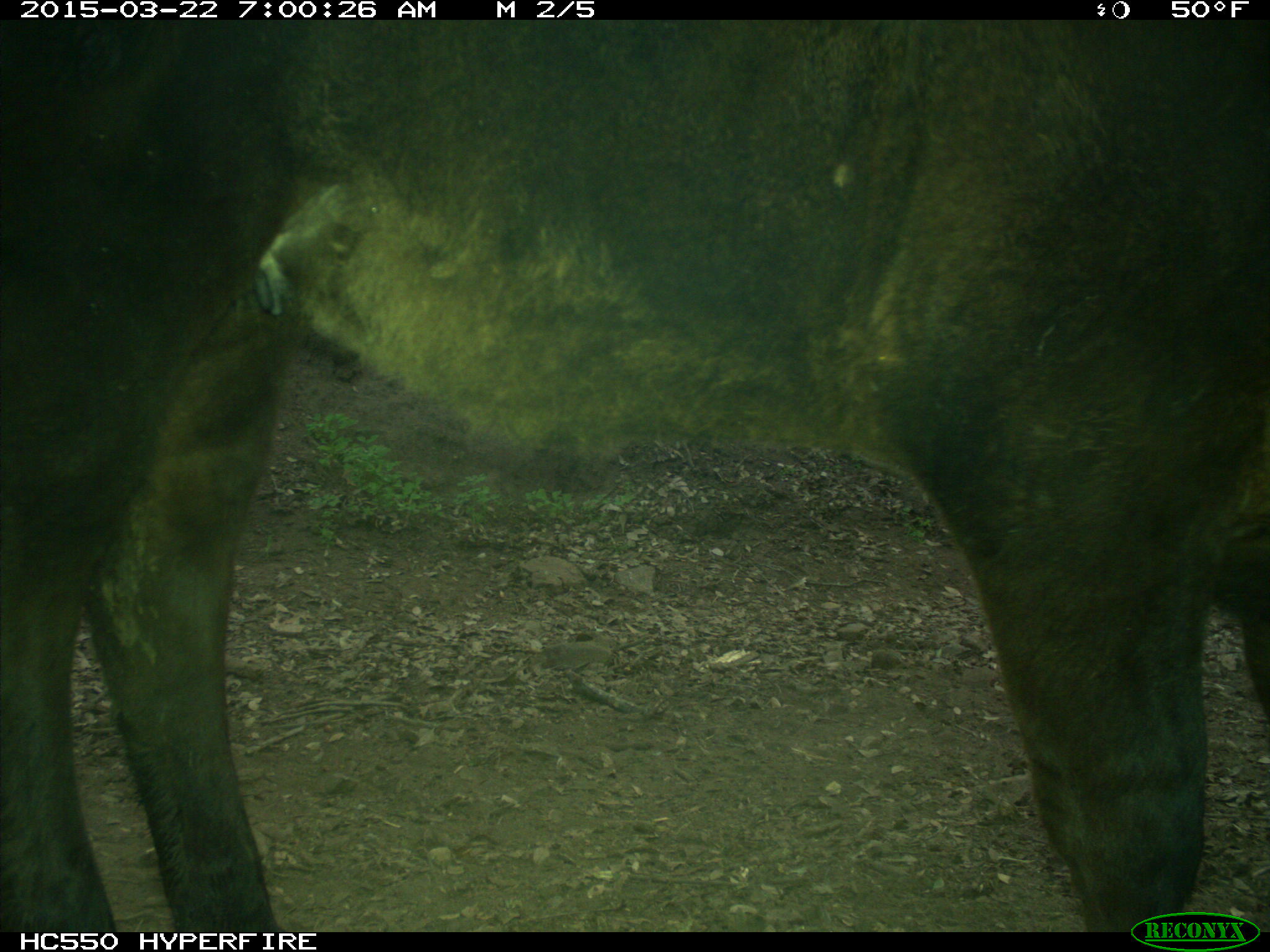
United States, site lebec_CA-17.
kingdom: Animalia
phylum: Chordata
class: Mammalia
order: Artiodactyla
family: Bovidae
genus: Bos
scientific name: Bos taurus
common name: domestic cow